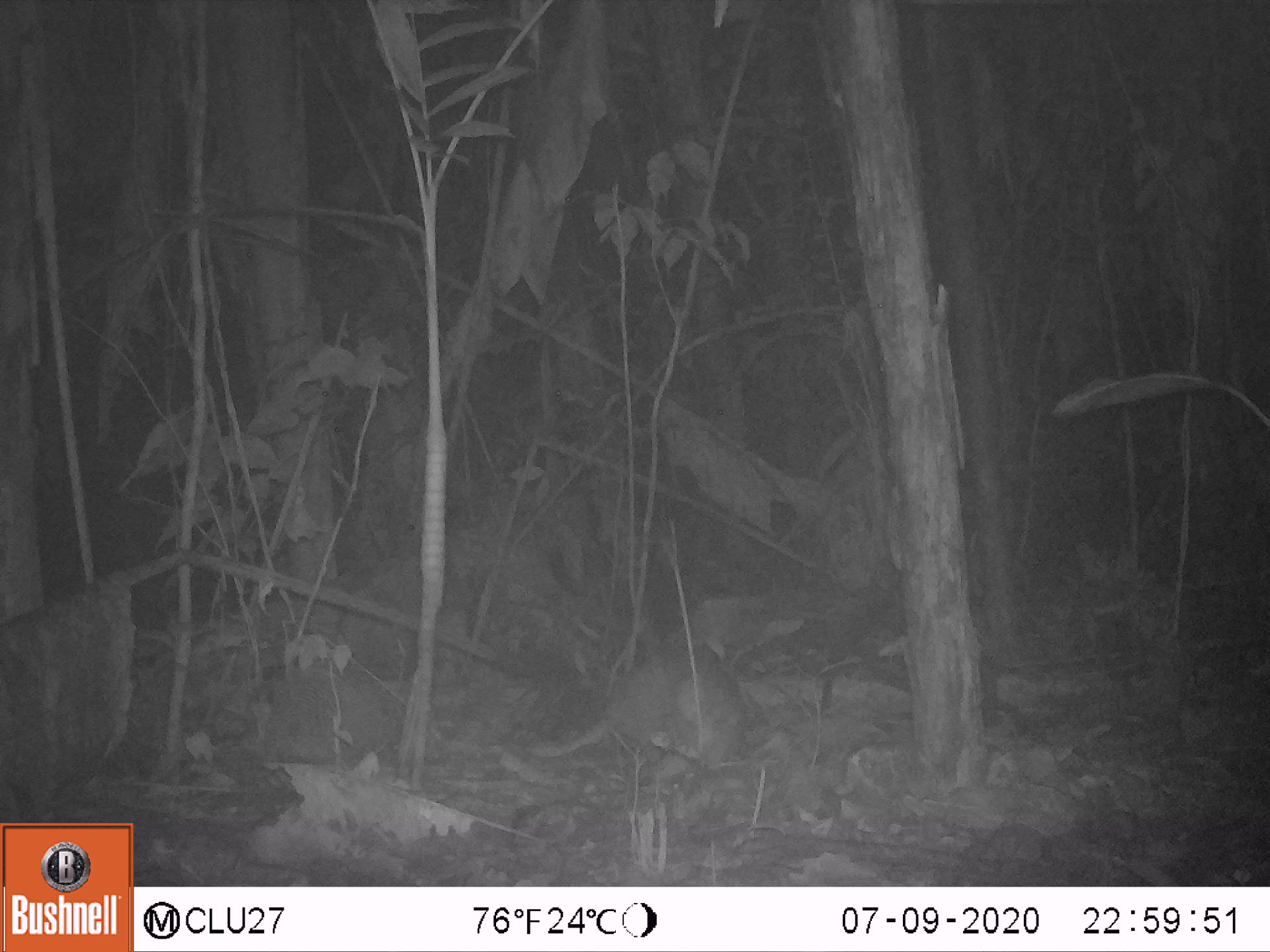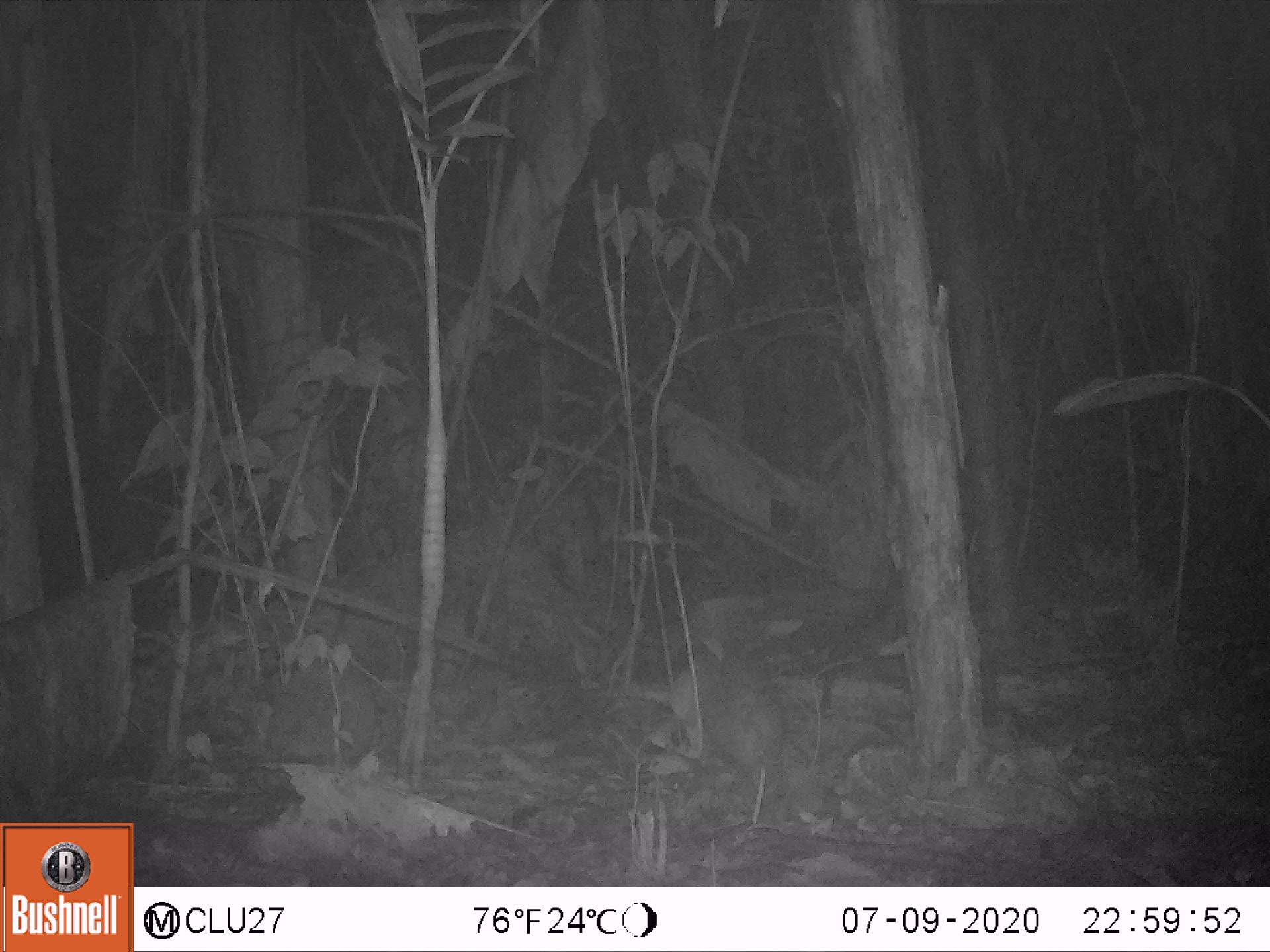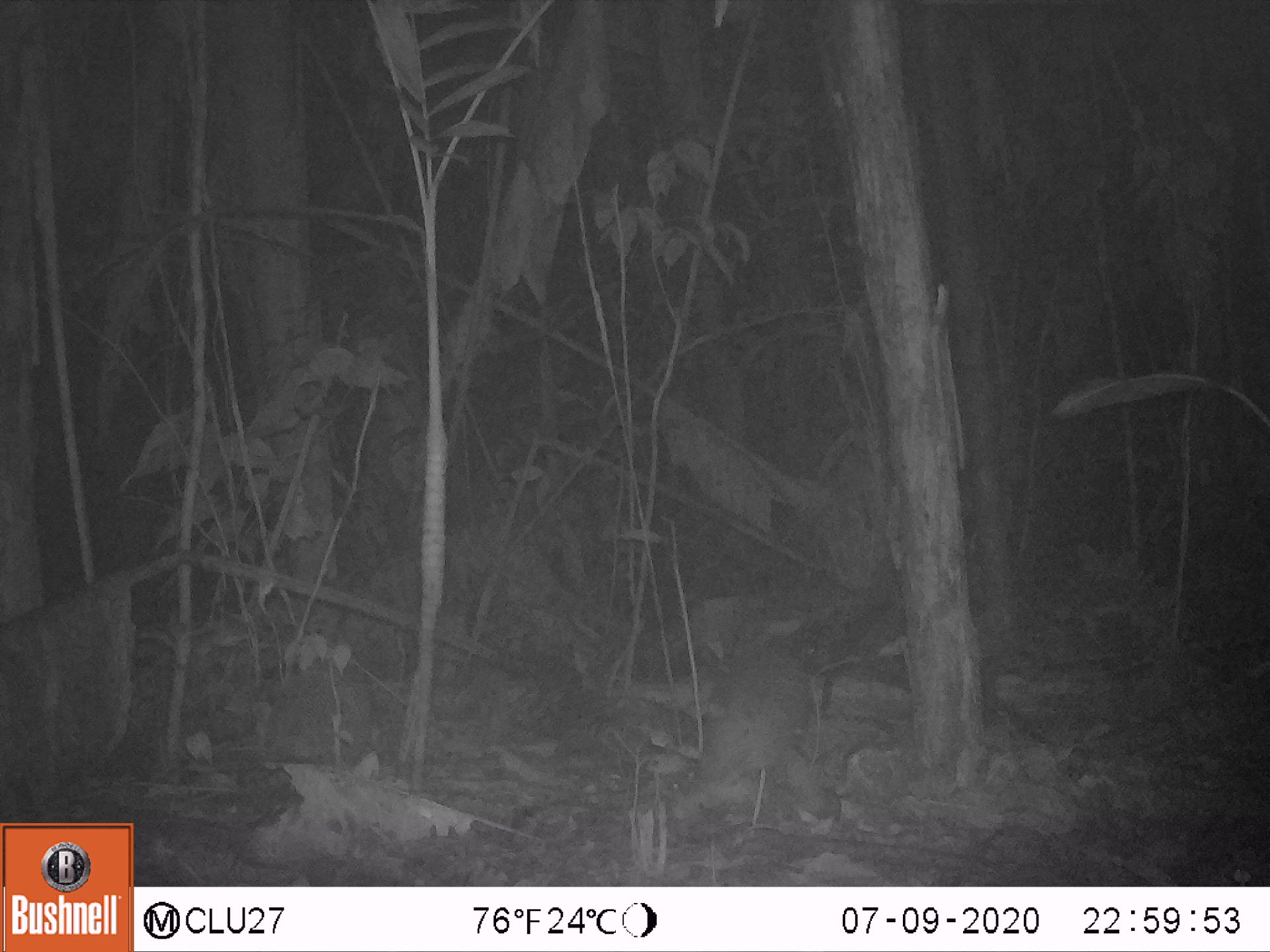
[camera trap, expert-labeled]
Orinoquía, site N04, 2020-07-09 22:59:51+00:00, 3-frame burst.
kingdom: Animalia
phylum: Chordata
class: Mammalia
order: Cingulata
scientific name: Cingulata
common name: armadillo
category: unknown armadillo